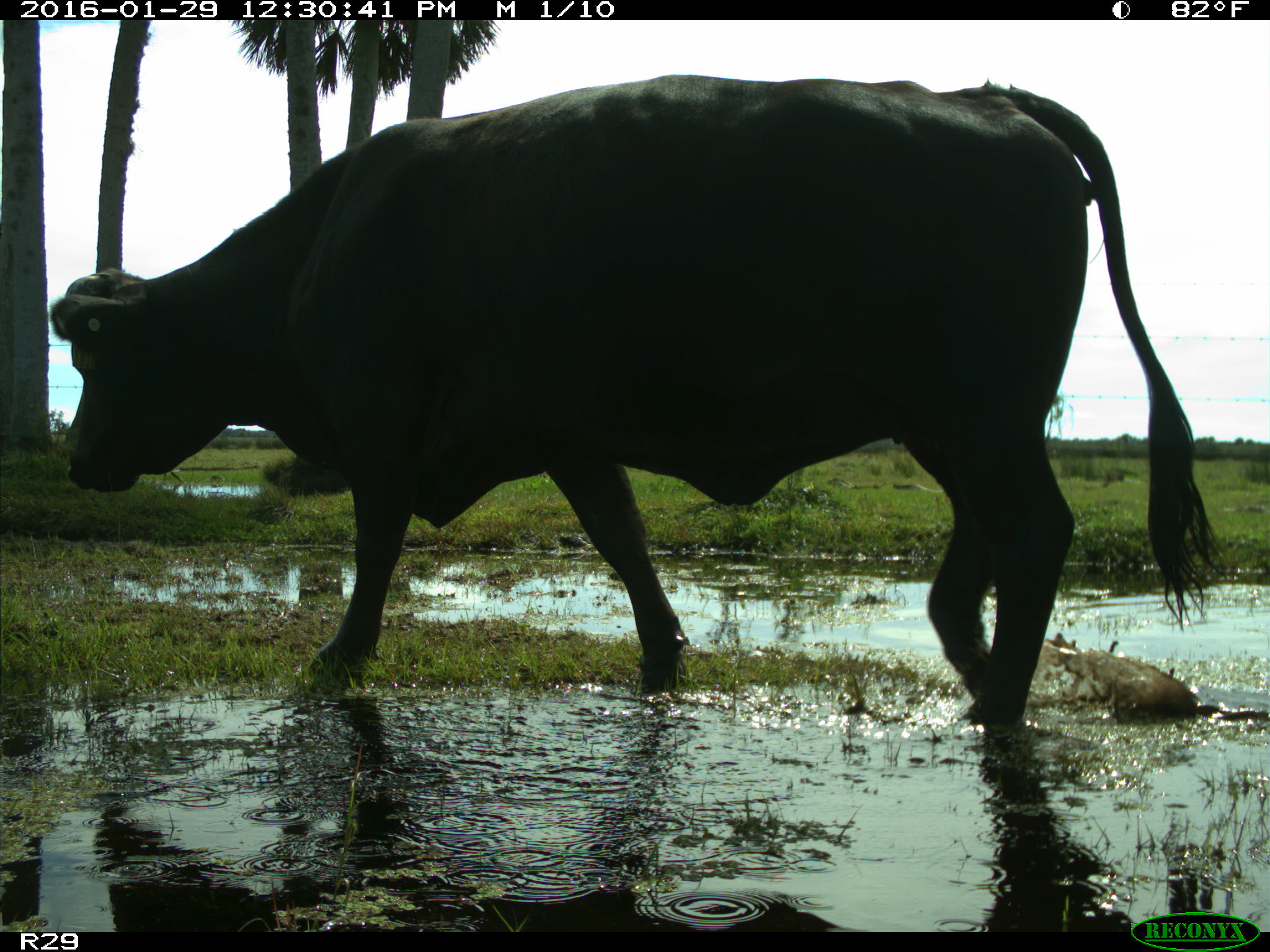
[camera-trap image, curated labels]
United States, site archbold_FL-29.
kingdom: Animalia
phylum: Chordata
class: Mammalia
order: Artiodactyla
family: Bovidae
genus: Bos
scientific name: Bos taurus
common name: domestic cow